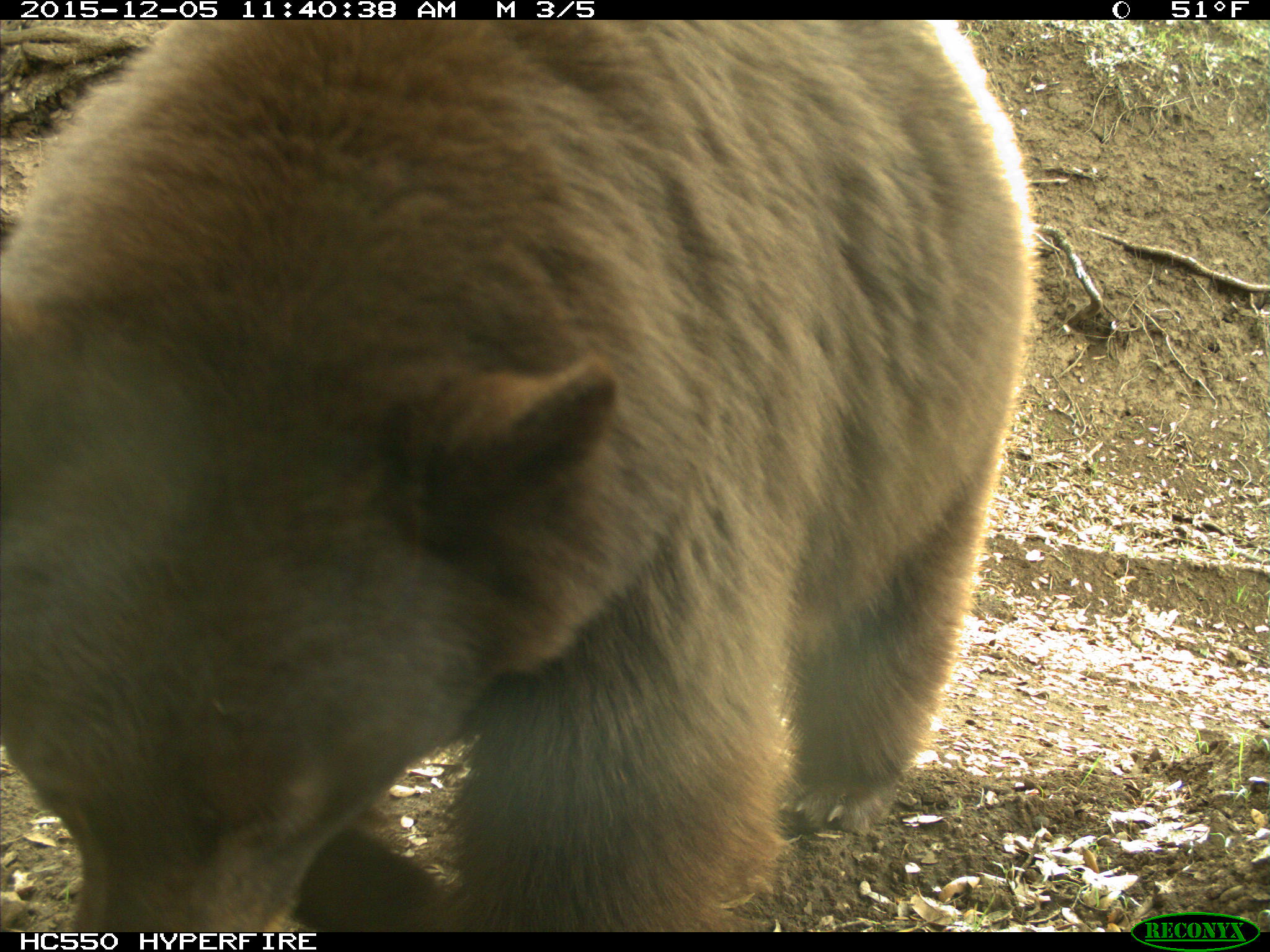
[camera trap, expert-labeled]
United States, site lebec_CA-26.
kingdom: Animalia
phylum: Chordata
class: Mammalia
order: Carnivora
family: Ursidae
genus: Ursus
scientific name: Ursus americanus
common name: american black bear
Ursus americanus (american black bear).